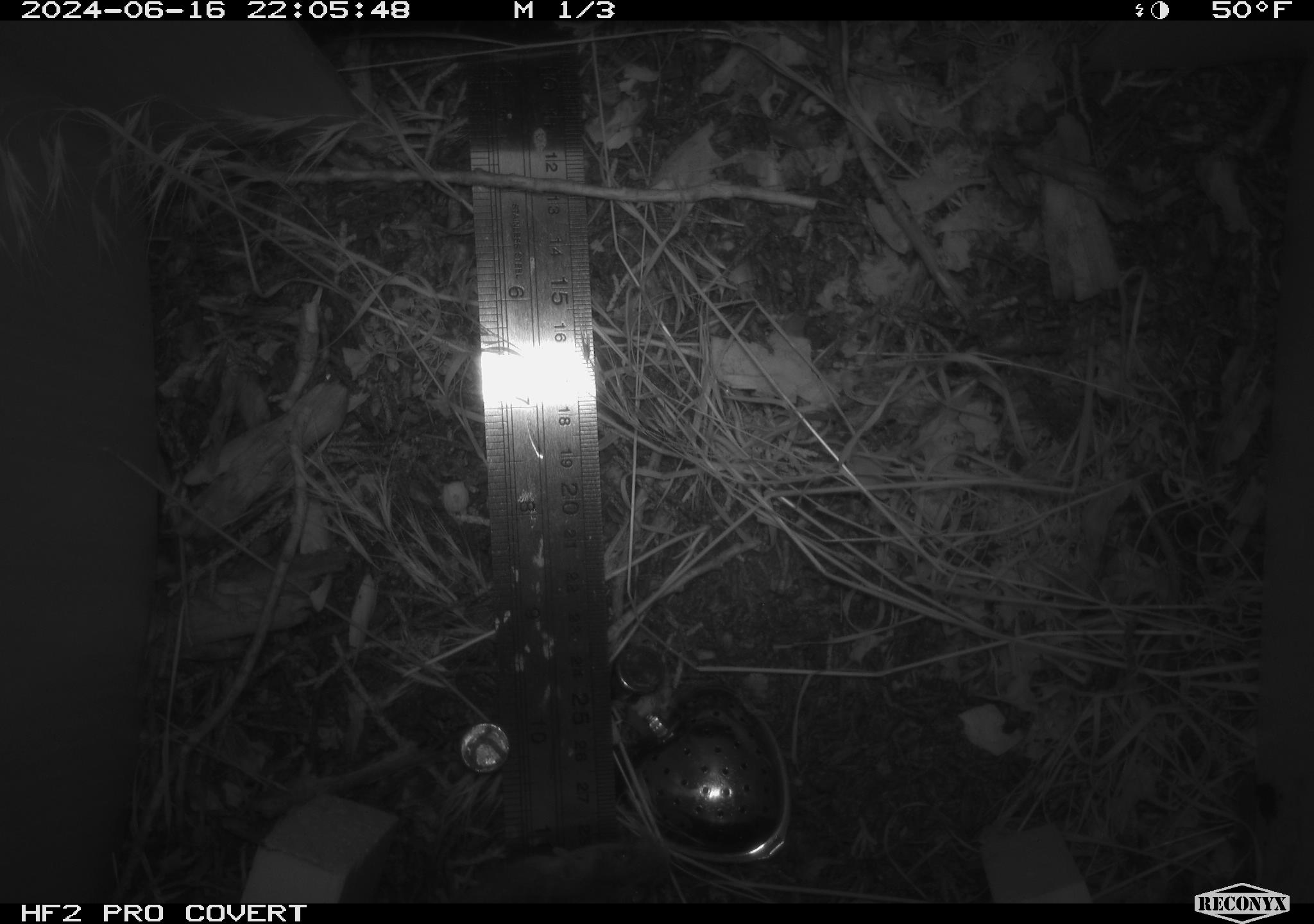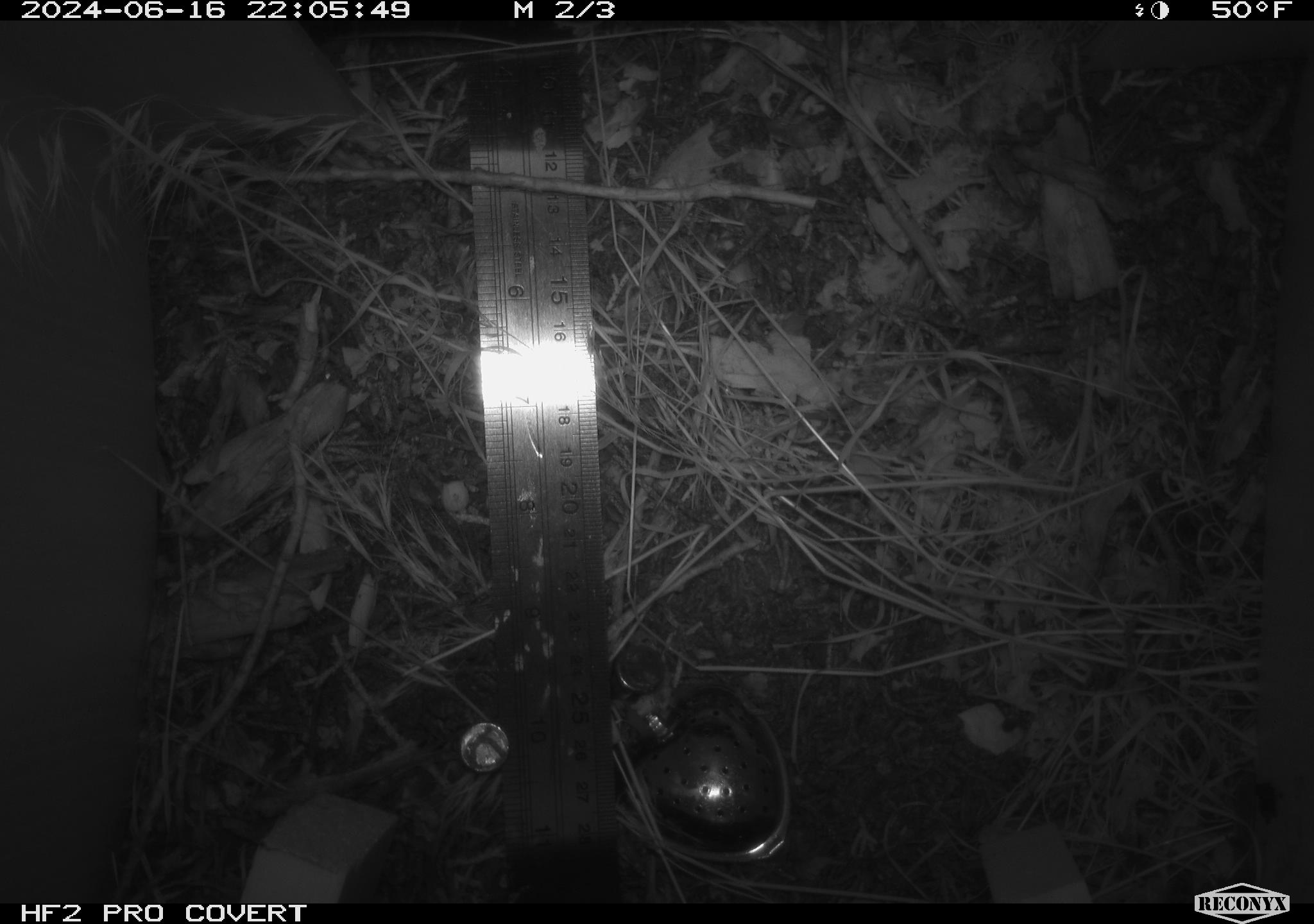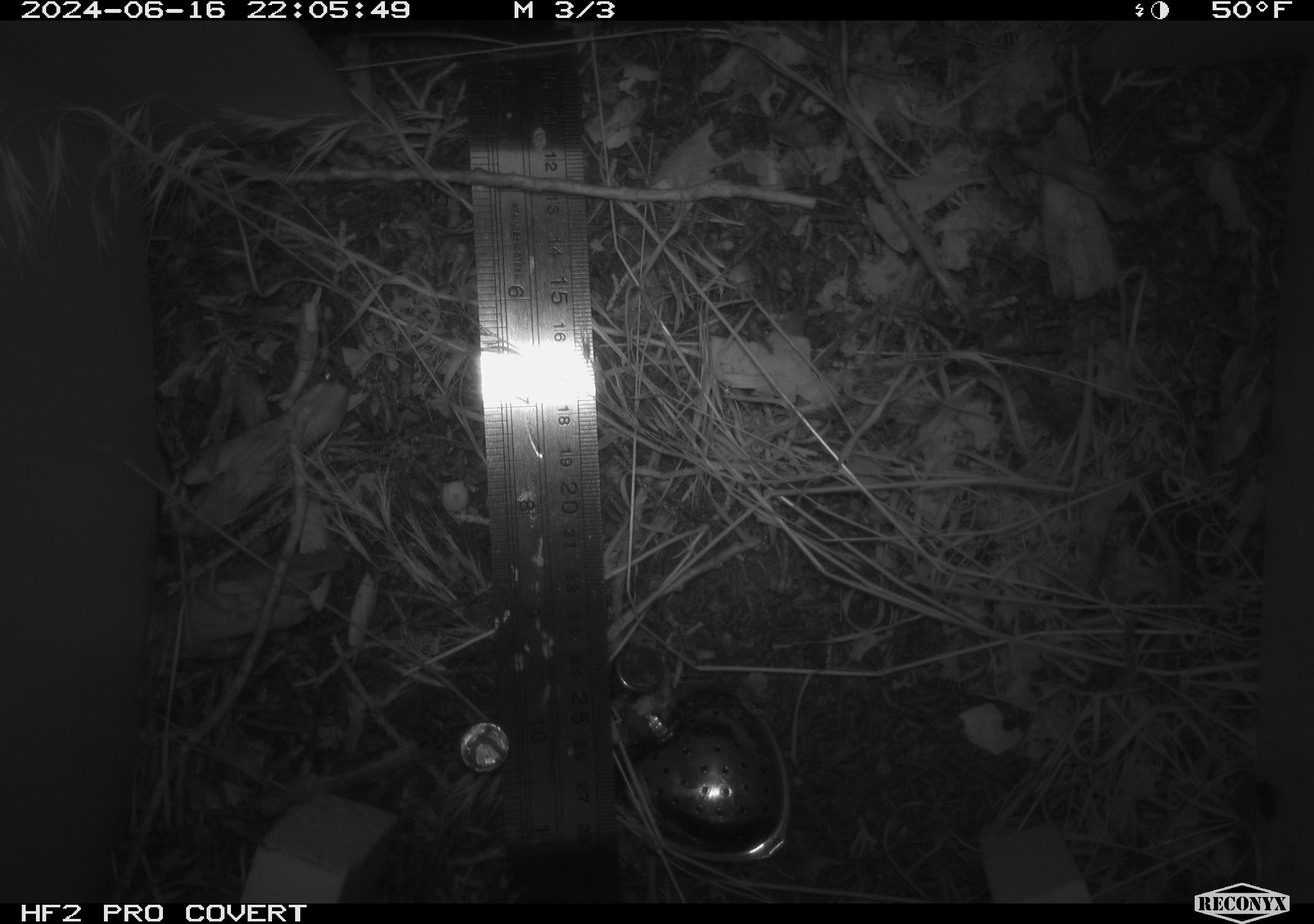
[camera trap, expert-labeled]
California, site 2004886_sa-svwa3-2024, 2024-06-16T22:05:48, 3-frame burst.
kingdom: Animalia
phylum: Chordata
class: Mammalia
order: Rodentia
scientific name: Rodentia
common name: mouse species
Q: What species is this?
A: Mouse species (Rodentia).